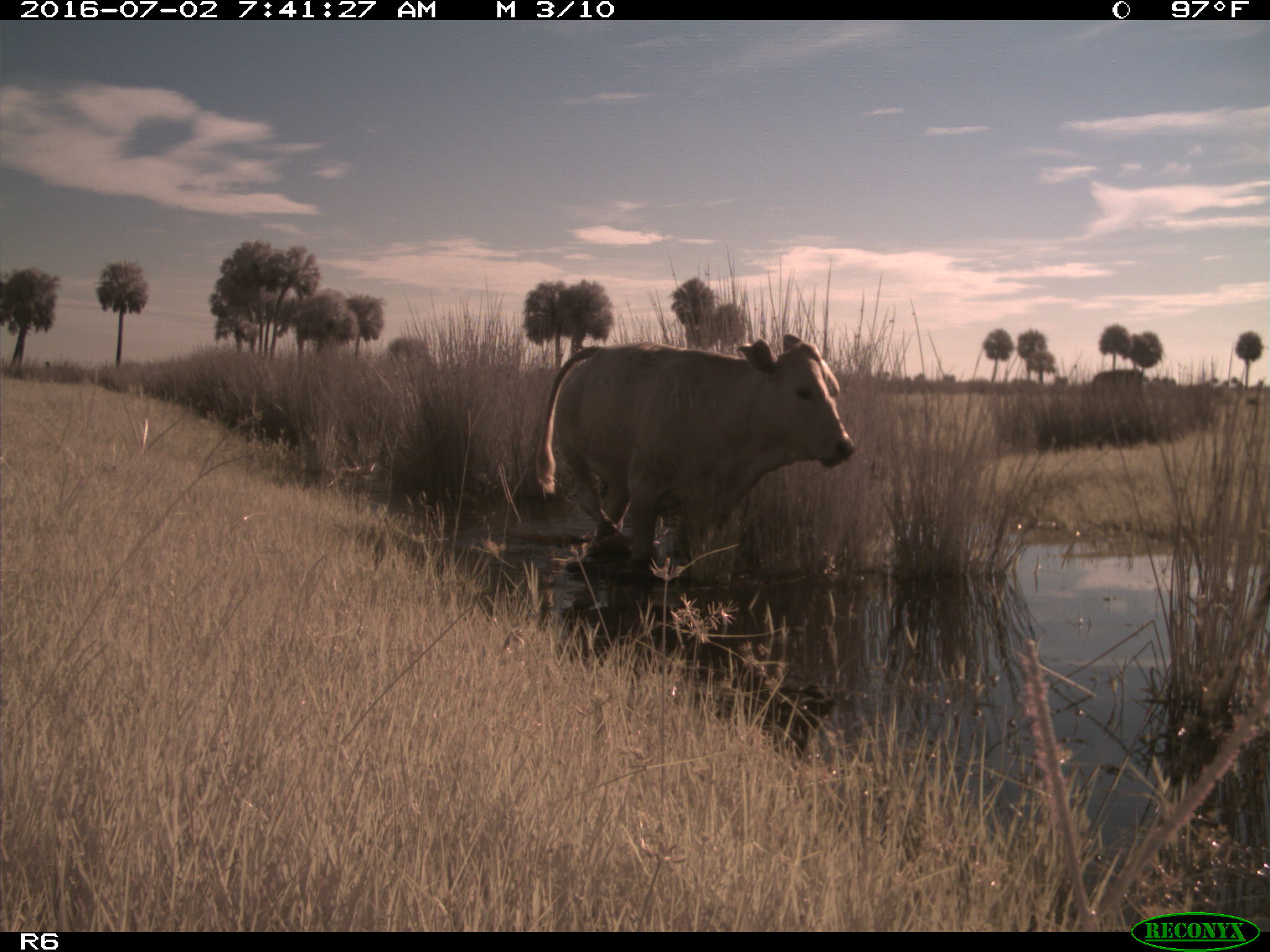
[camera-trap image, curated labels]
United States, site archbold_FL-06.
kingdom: Animalia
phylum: Chordata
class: Mammalia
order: Artiodactyla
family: Bovidae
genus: Bos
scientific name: Bos taurus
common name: domestic cow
Bos taurus (domestic cow).